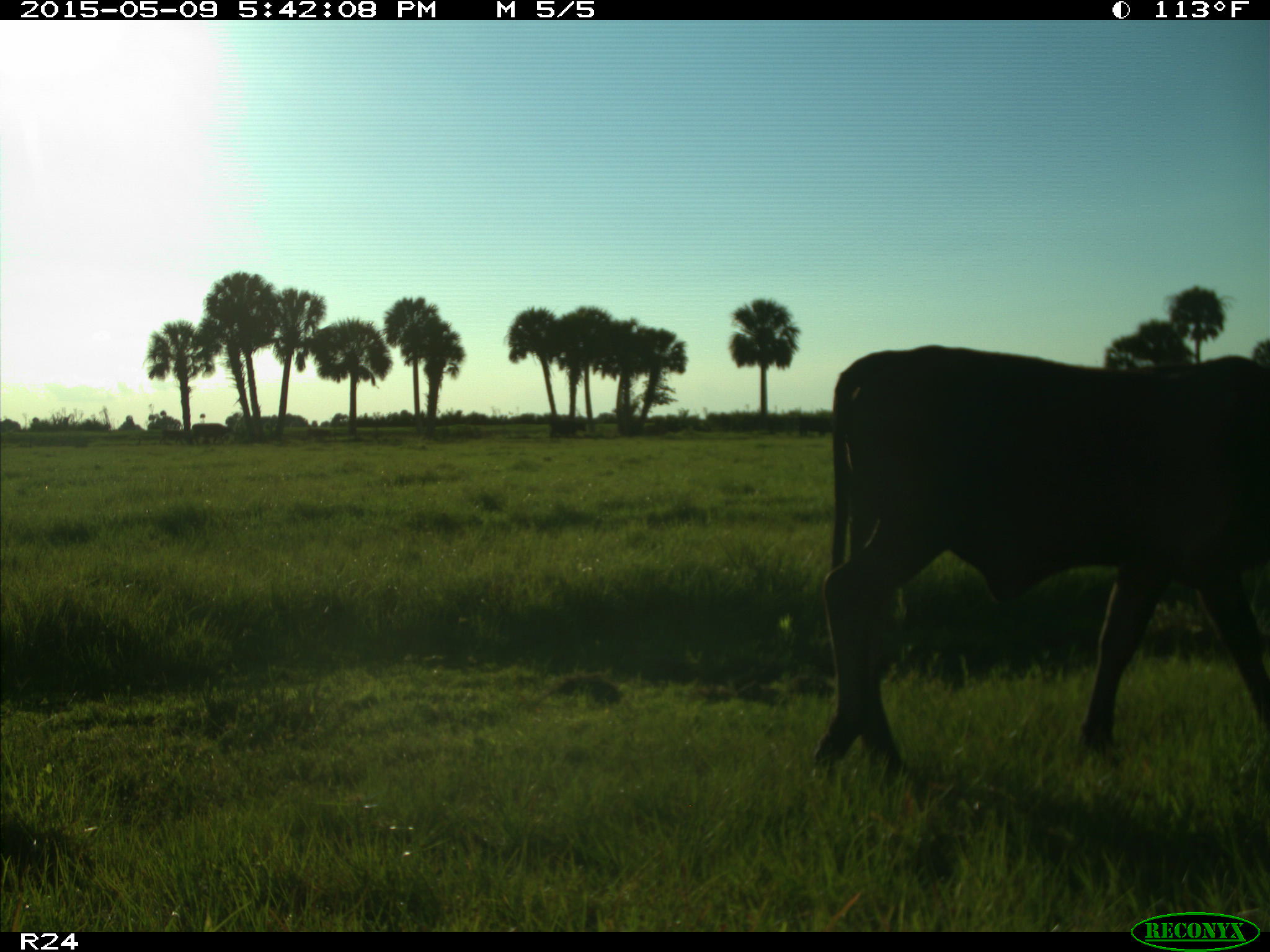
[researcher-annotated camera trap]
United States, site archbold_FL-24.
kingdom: Animalia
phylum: Chordata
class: Mammalia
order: Artiodactyla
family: Bovidae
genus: Bos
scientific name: Bos taurus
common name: domestic cow